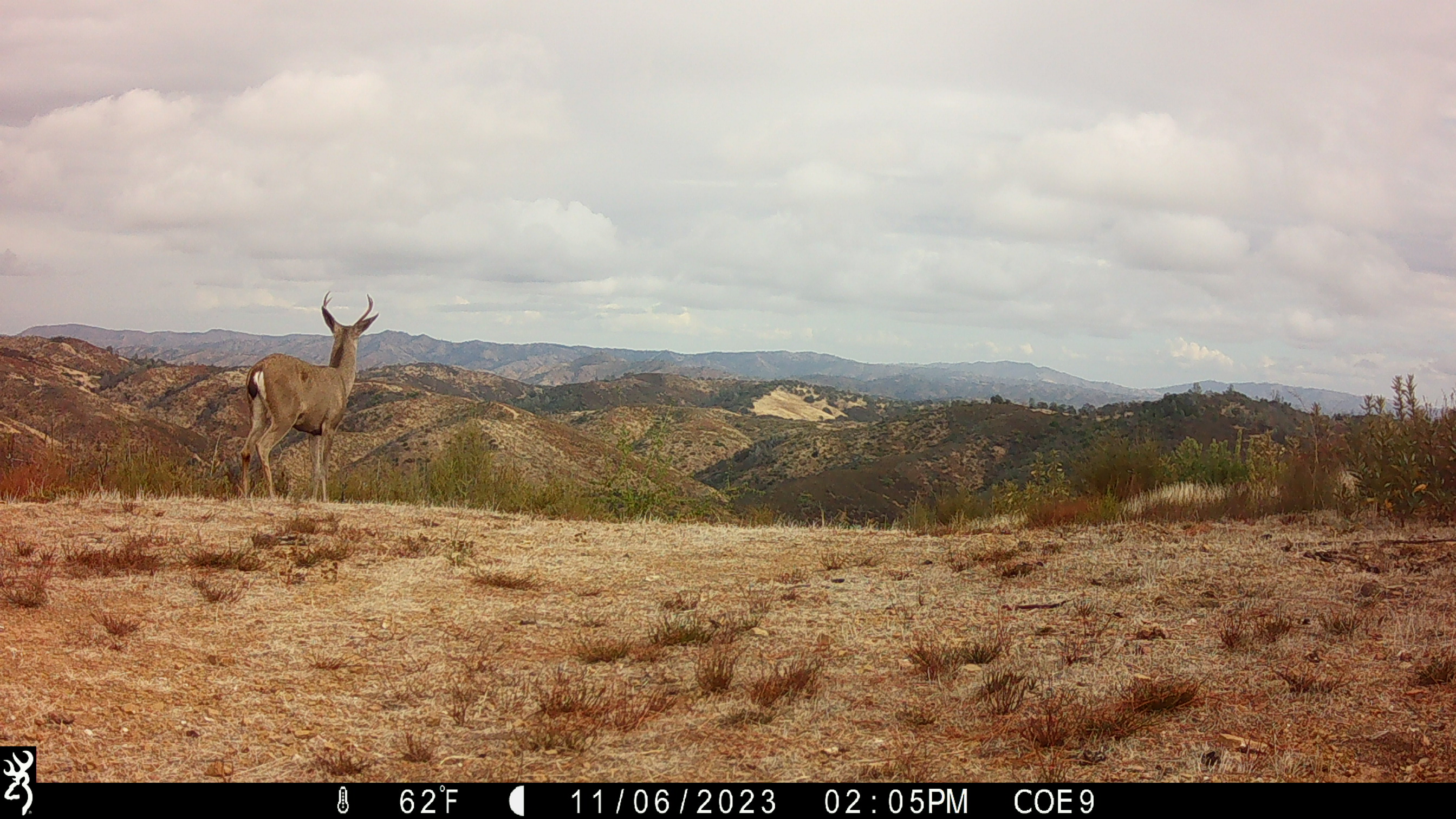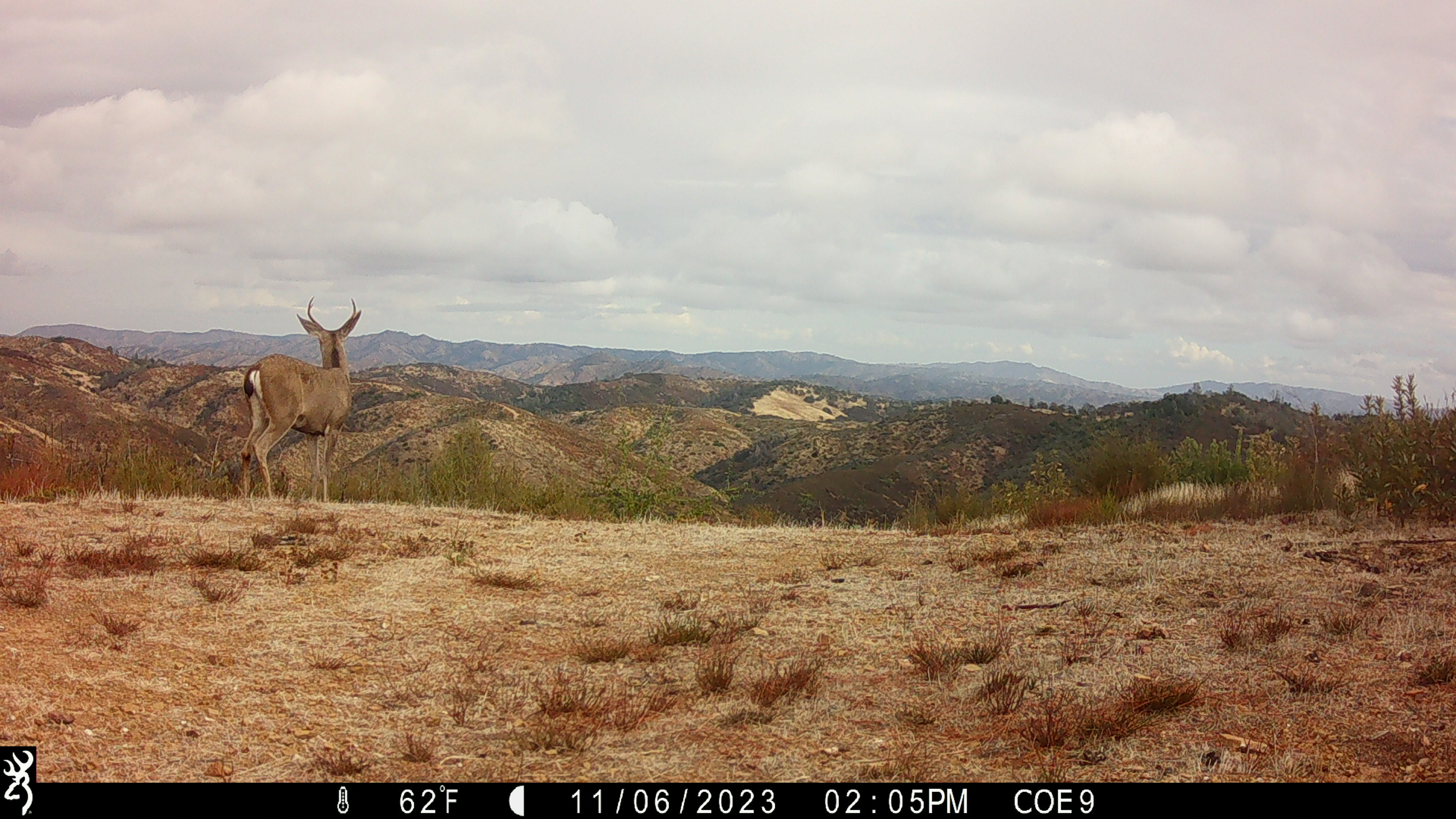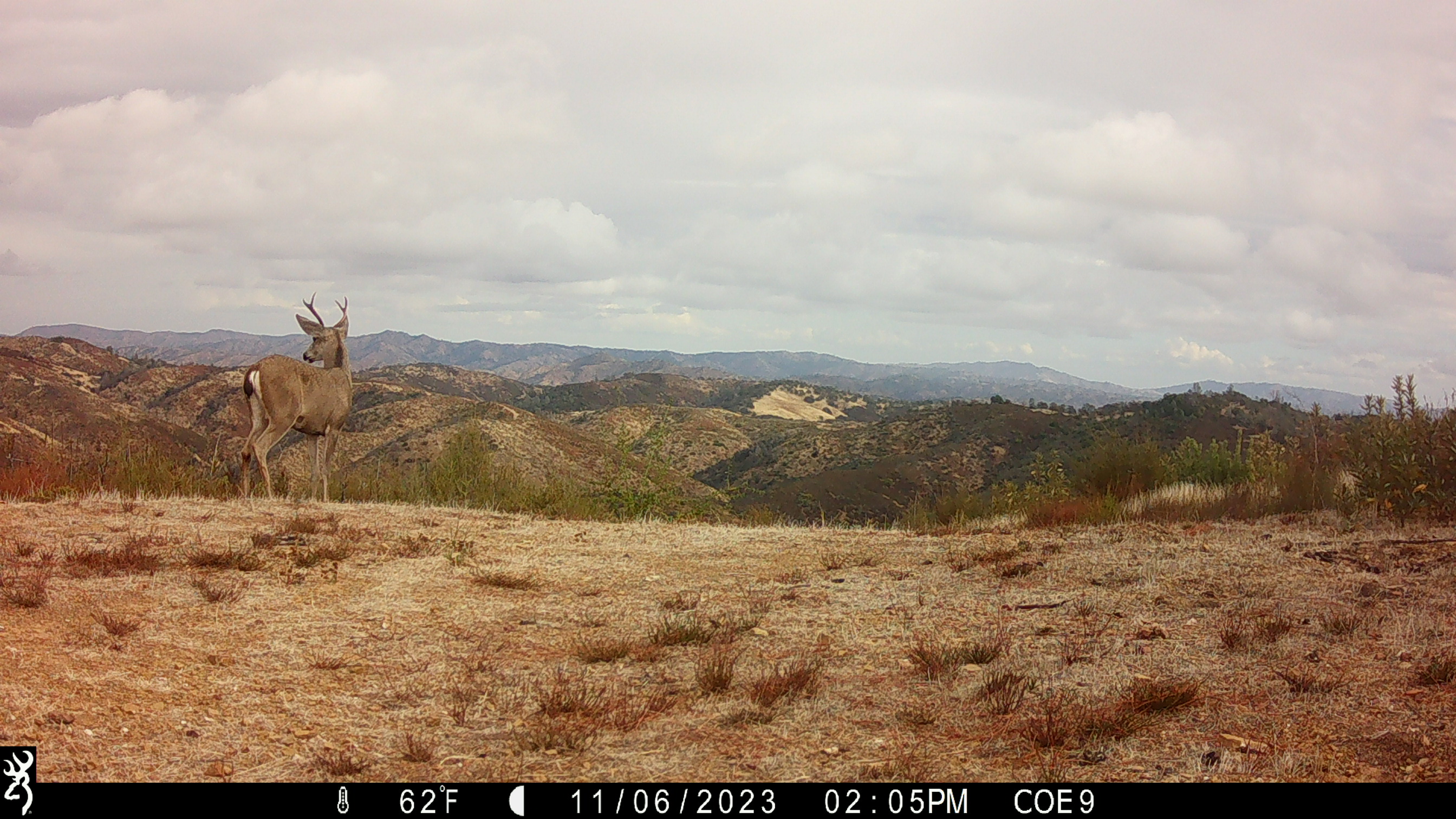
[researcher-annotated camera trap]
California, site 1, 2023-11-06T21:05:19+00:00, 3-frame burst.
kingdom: Animalia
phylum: Chordata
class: Mammalia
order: Artiodactyla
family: Cervidae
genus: Odocoileus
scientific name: Odocoileus hemionus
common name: mule deer